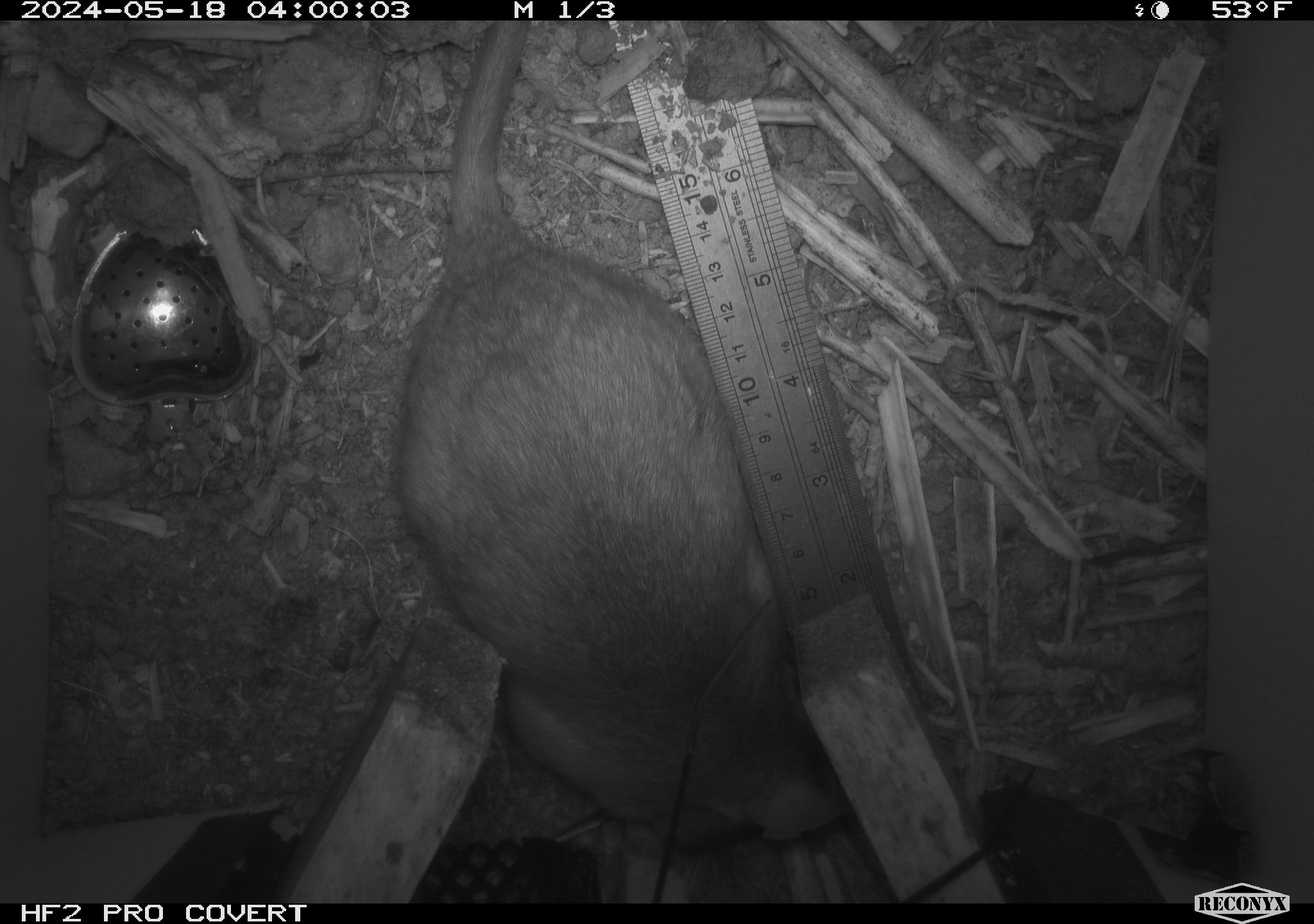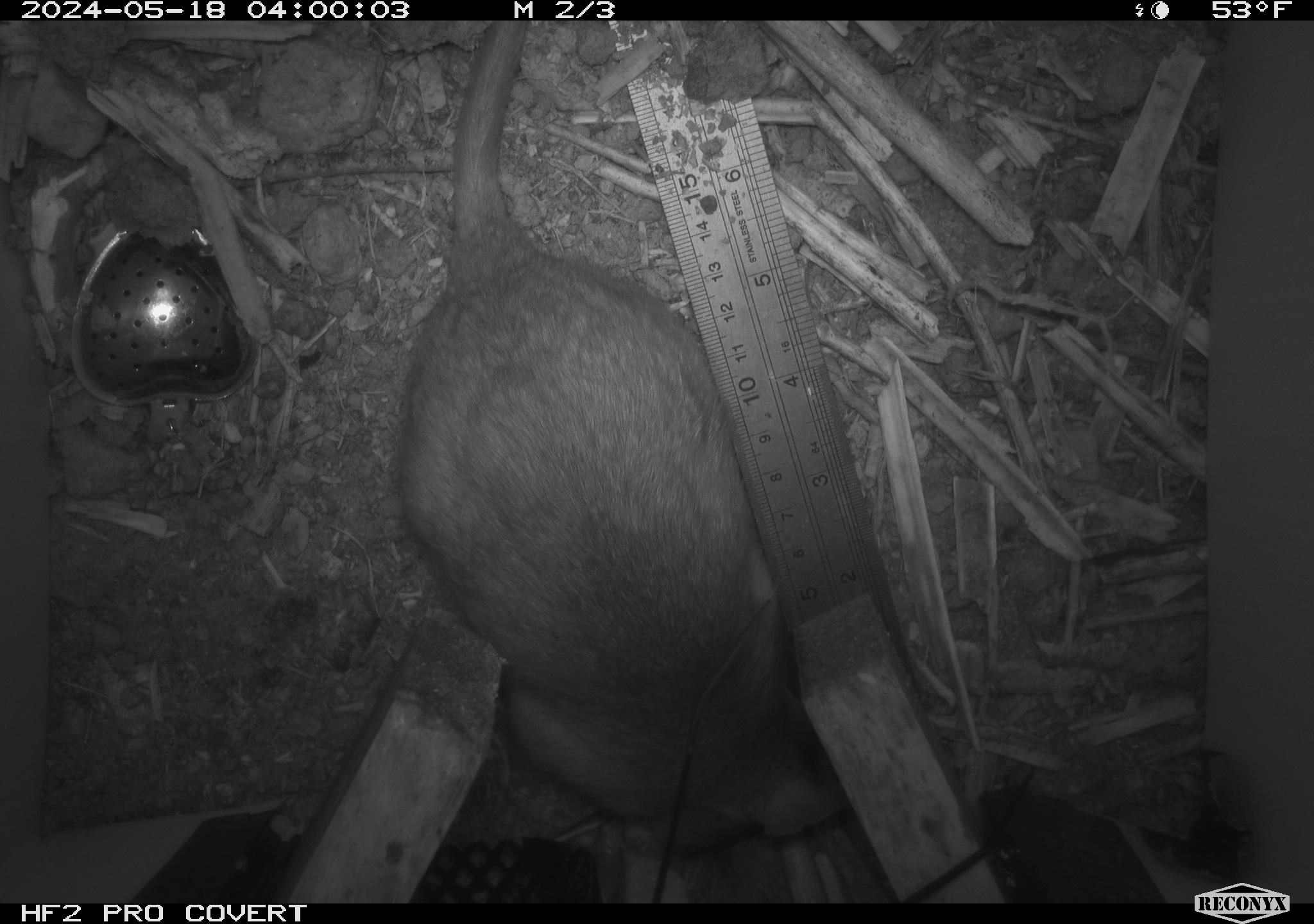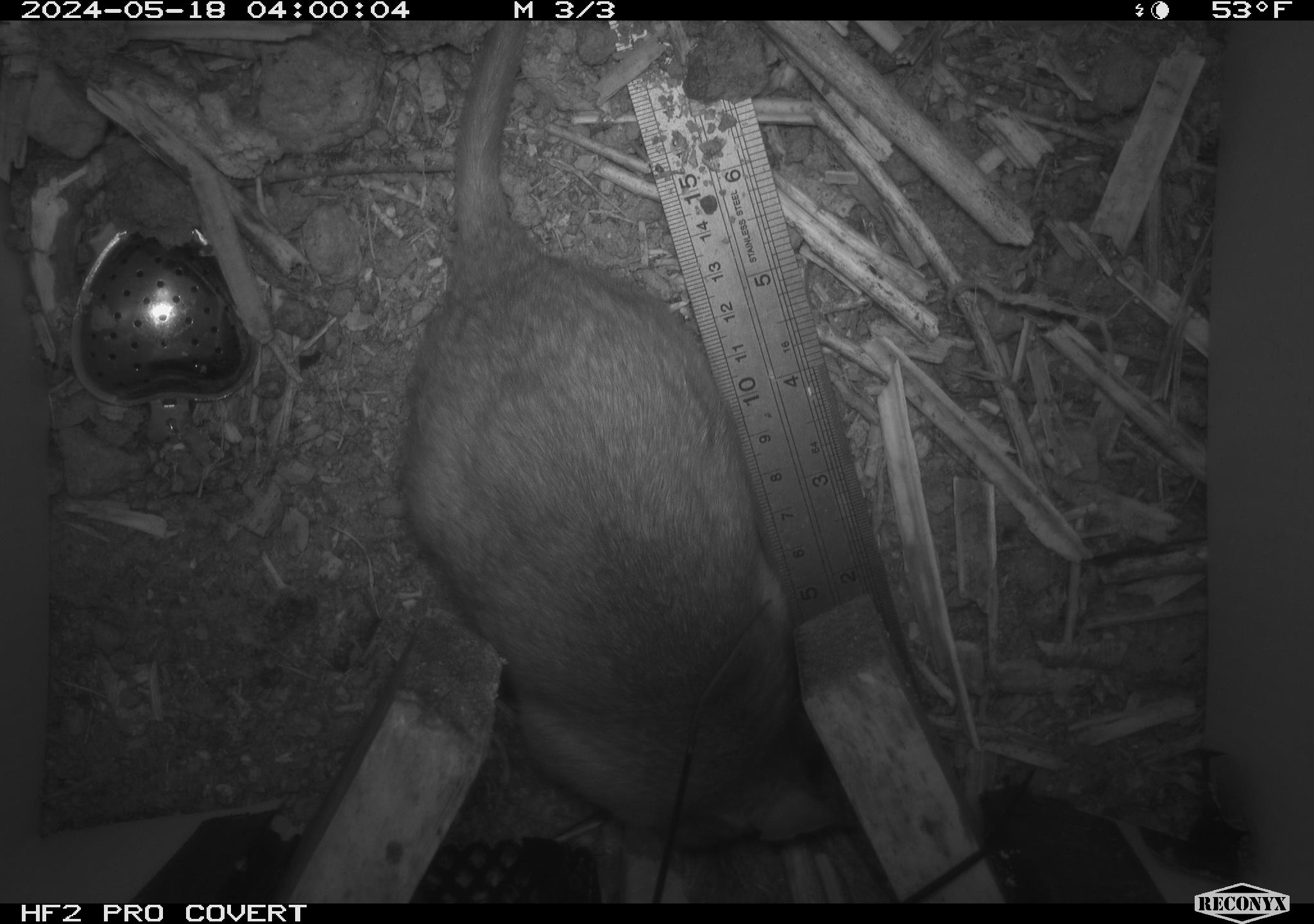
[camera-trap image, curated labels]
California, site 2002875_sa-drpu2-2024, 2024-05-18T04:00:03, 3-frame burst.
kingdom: Animalia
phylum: Chordata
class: Mammalia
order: Rodentia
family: Cricetidae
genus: Neotoma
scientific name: Neotoma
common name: pack rat or woodrat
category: neotoma species